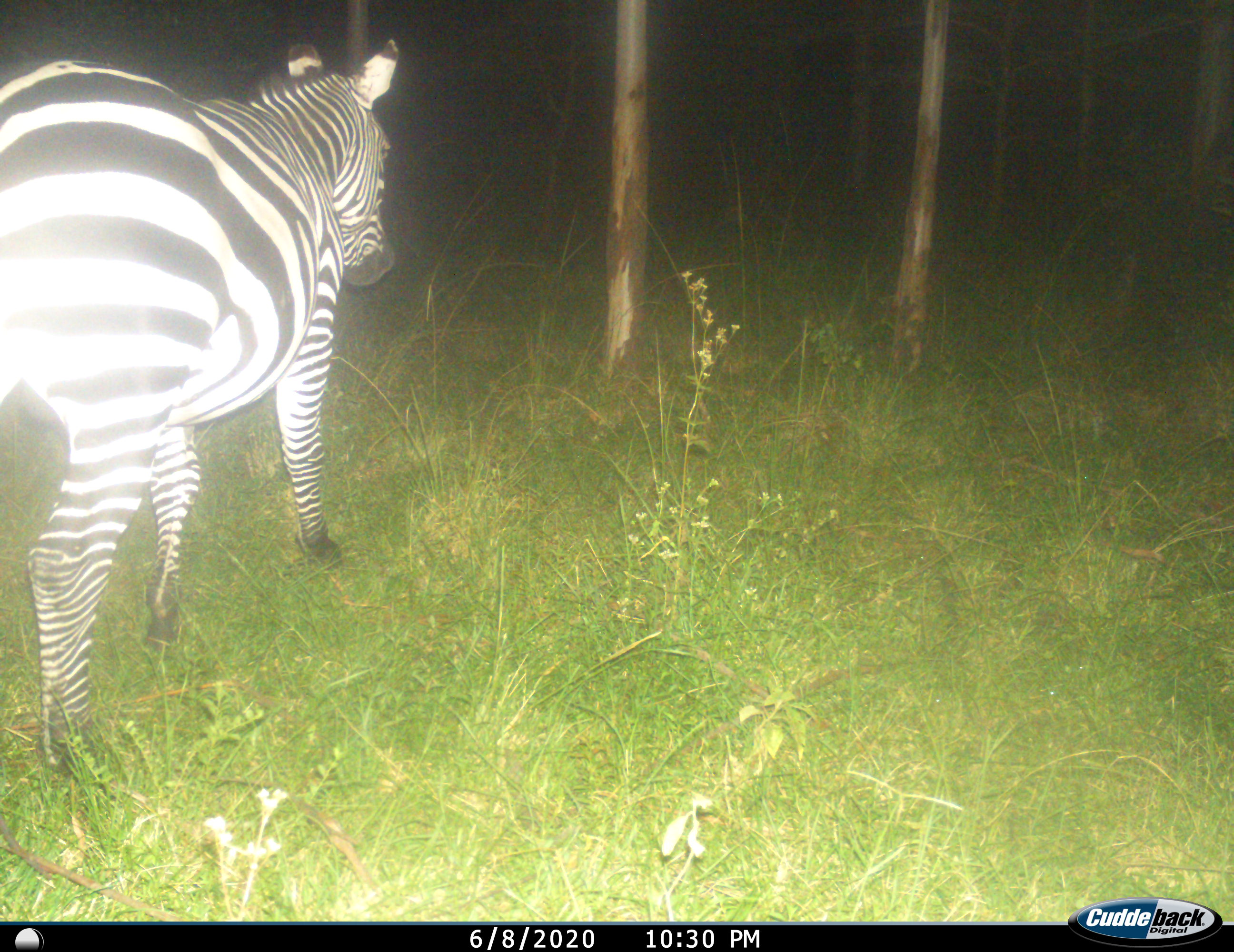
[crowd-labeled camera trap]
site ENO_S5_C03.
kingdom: Animalia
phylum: Chordata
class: Mammalia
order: Perissodactyla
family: Equidae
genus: Equus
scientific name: Equus quagga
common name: plains zebra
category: zebraplains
Zebraplains (plains zebra) (Equus quagga), count 1. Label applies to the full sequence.